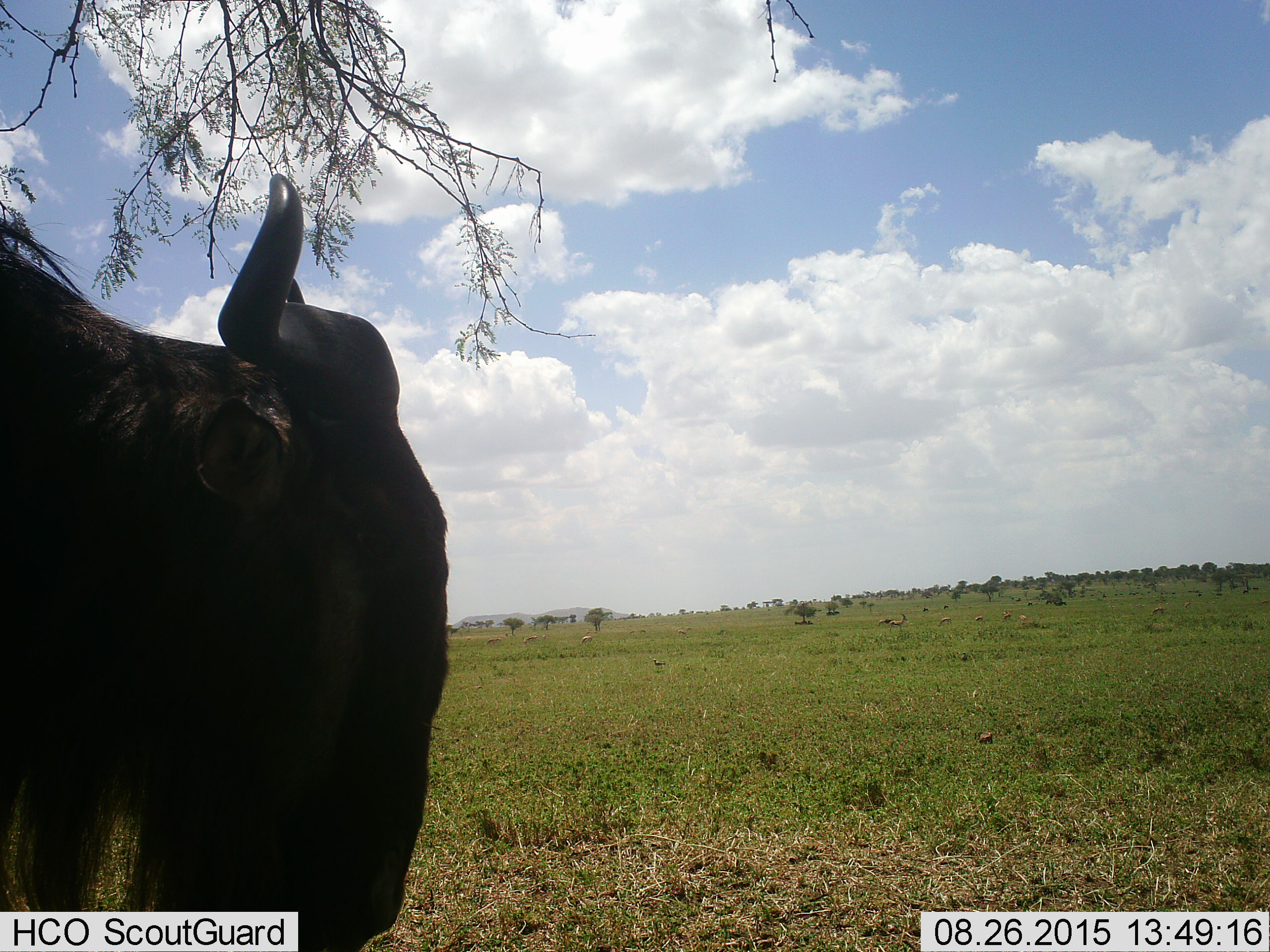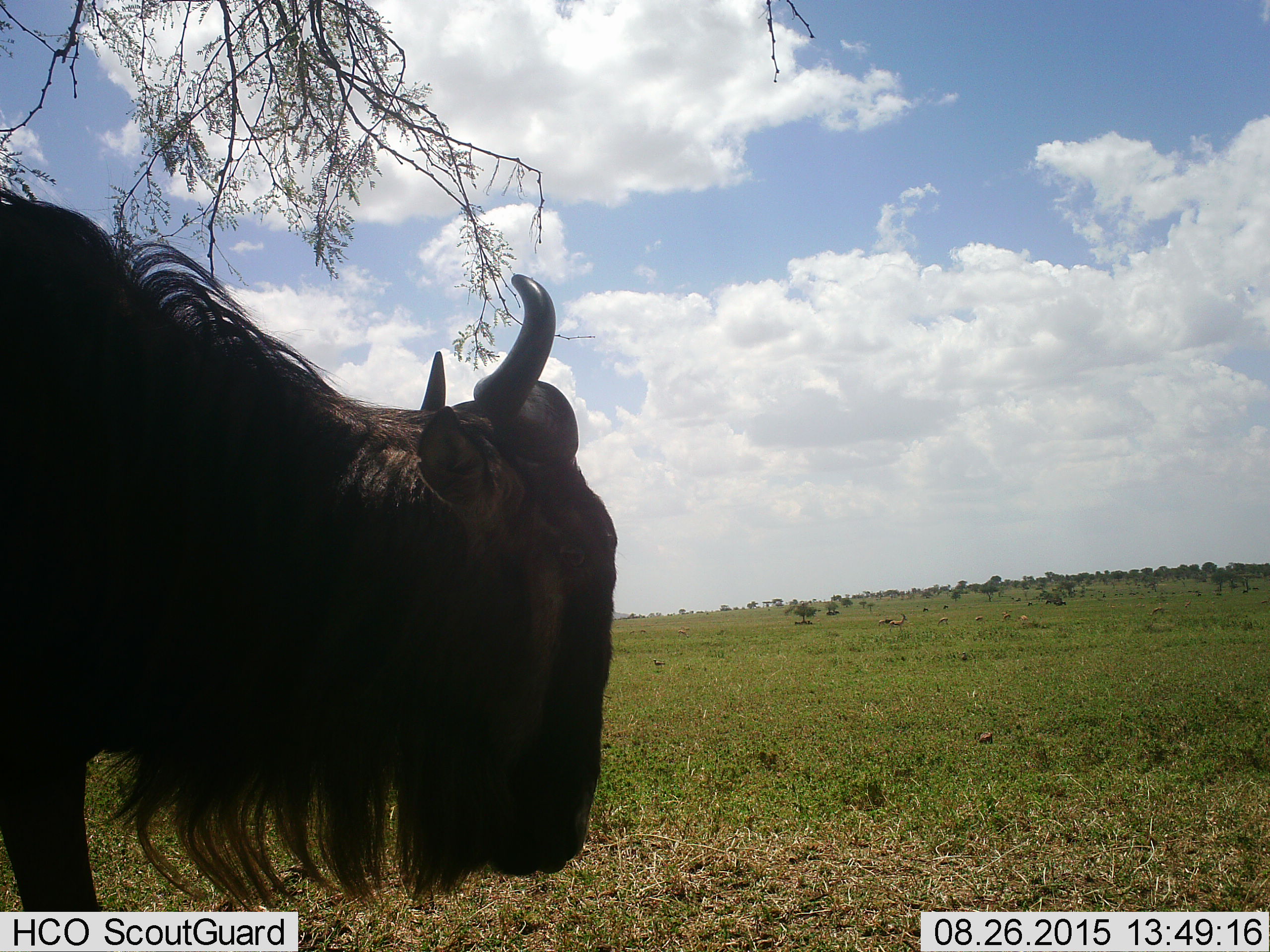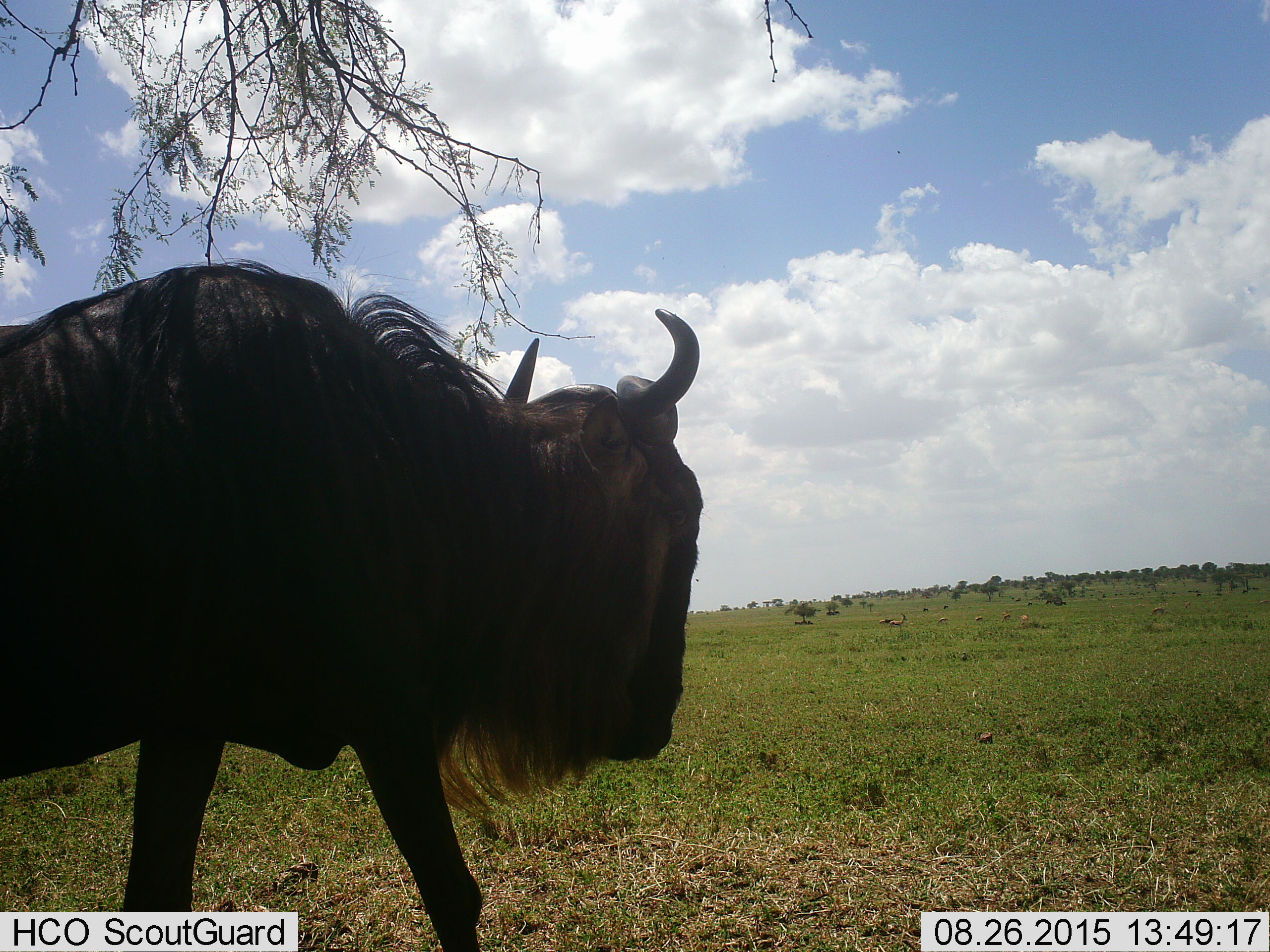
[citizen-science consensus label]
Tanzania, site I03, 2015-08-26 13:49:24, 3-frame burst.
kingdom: Animalia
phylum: Chordata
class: Mammalia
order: Artiodactyla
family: Bovidae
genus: Eudorcas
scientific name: Eudorcas thomsonii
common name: thomson's gazelle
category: gazellethomsons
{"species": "gazellethomsons (thomson's gazelle) (Eudorcas thomsonii)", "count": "11-50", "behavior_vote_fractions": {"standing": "100%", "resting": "17%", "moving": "17%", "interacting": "0%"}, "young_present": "0%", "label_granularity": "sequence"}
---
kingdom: Animalia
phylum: Chordata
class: Mammalia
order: Artiodactyla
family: Bovidae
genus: Connochaetes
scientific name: Connochaetes taurinus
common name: blue wildebeest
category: wildebeest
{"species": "wildebeest (blue wildebeest) (Connochaetes taurinus)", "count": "1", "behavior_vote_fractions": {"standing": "42%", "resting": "8%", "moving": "67%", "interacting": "0%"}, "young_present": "0%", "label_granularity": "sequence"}